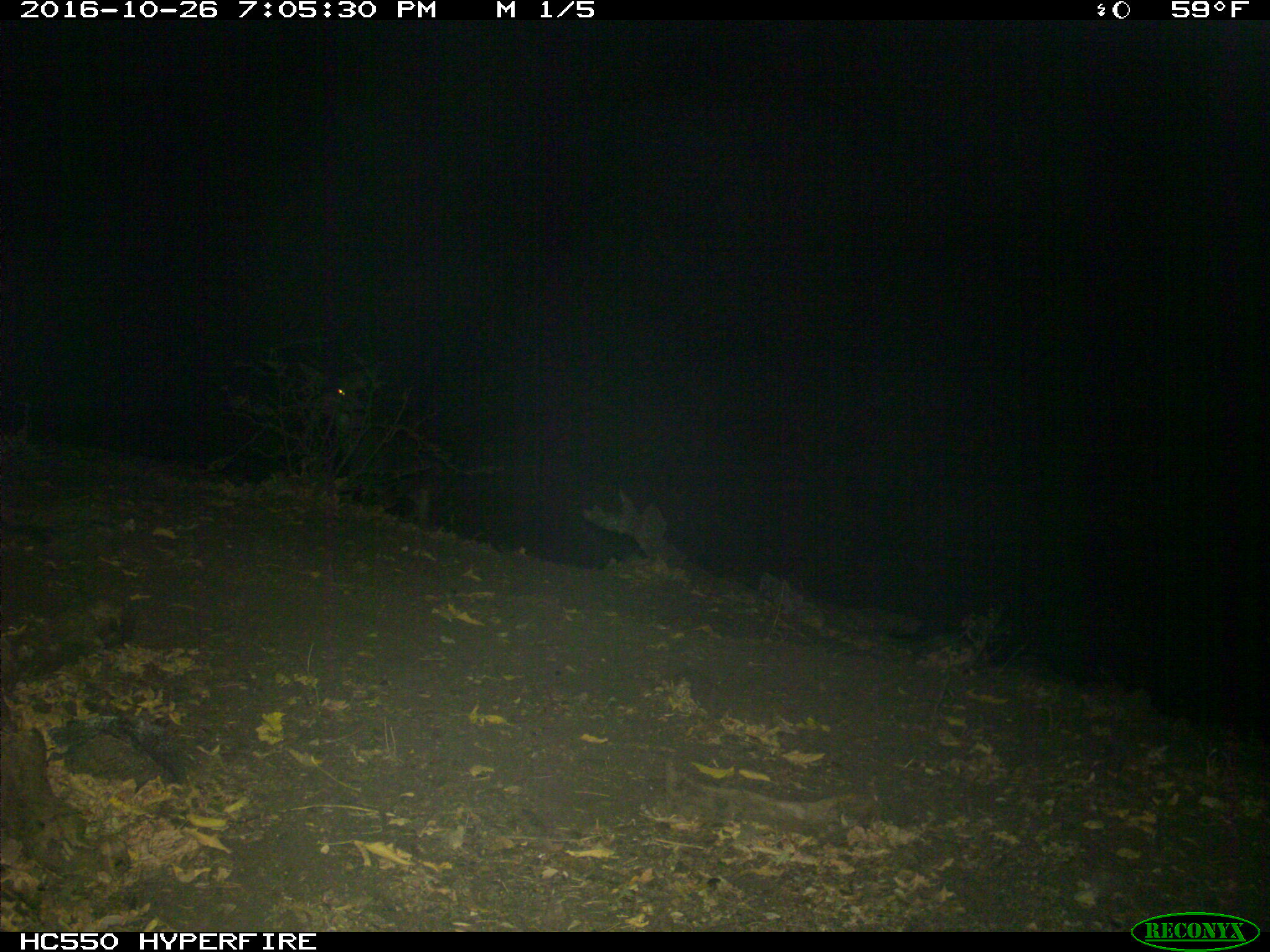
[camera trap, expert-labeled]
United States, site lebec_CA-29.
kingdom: Animalia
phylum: Chordata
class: Mammalia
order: Artiodactyla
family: Cervidae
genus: Odocoileus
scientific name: Odocoileus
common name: deer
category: unidentified deer